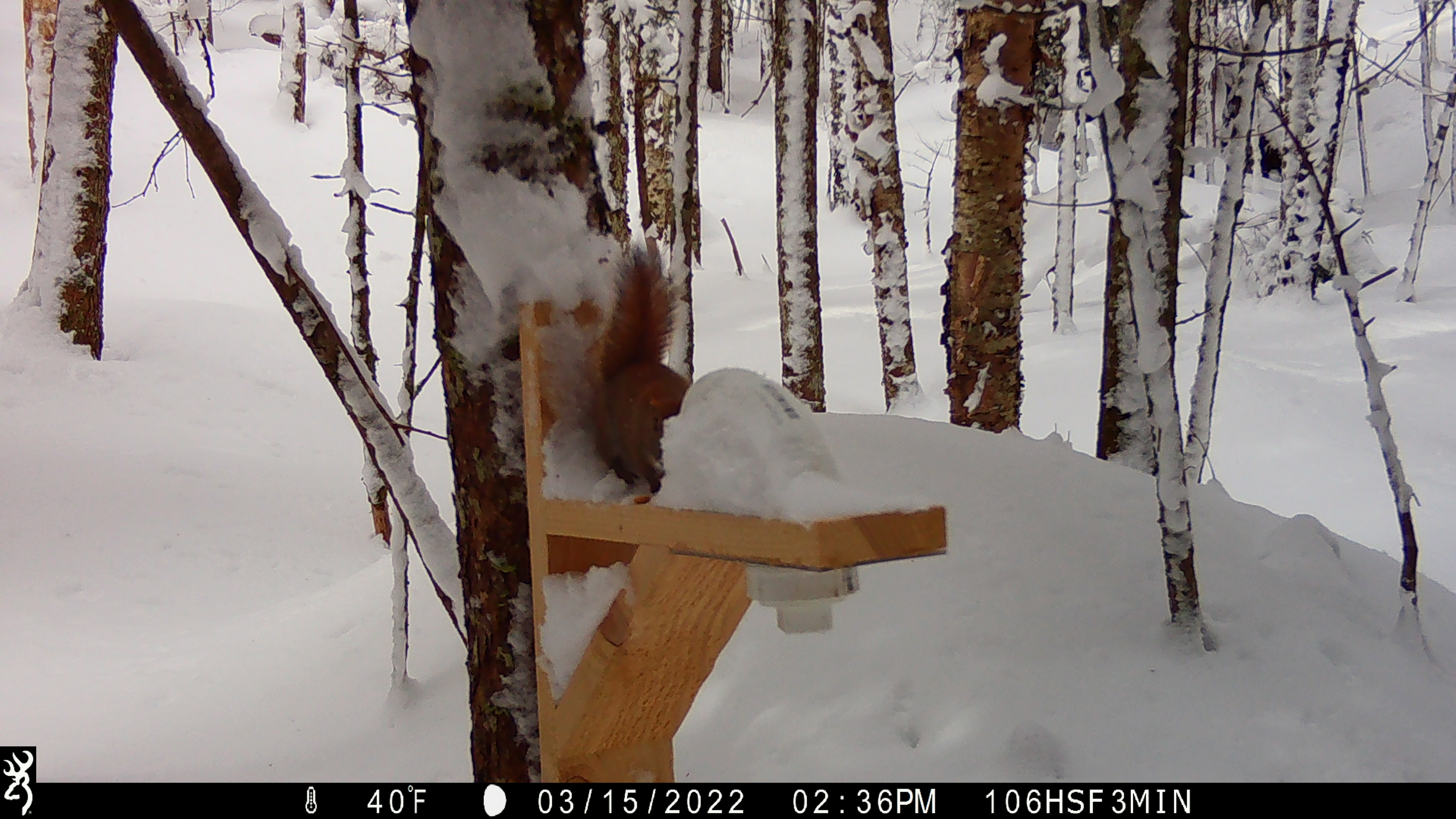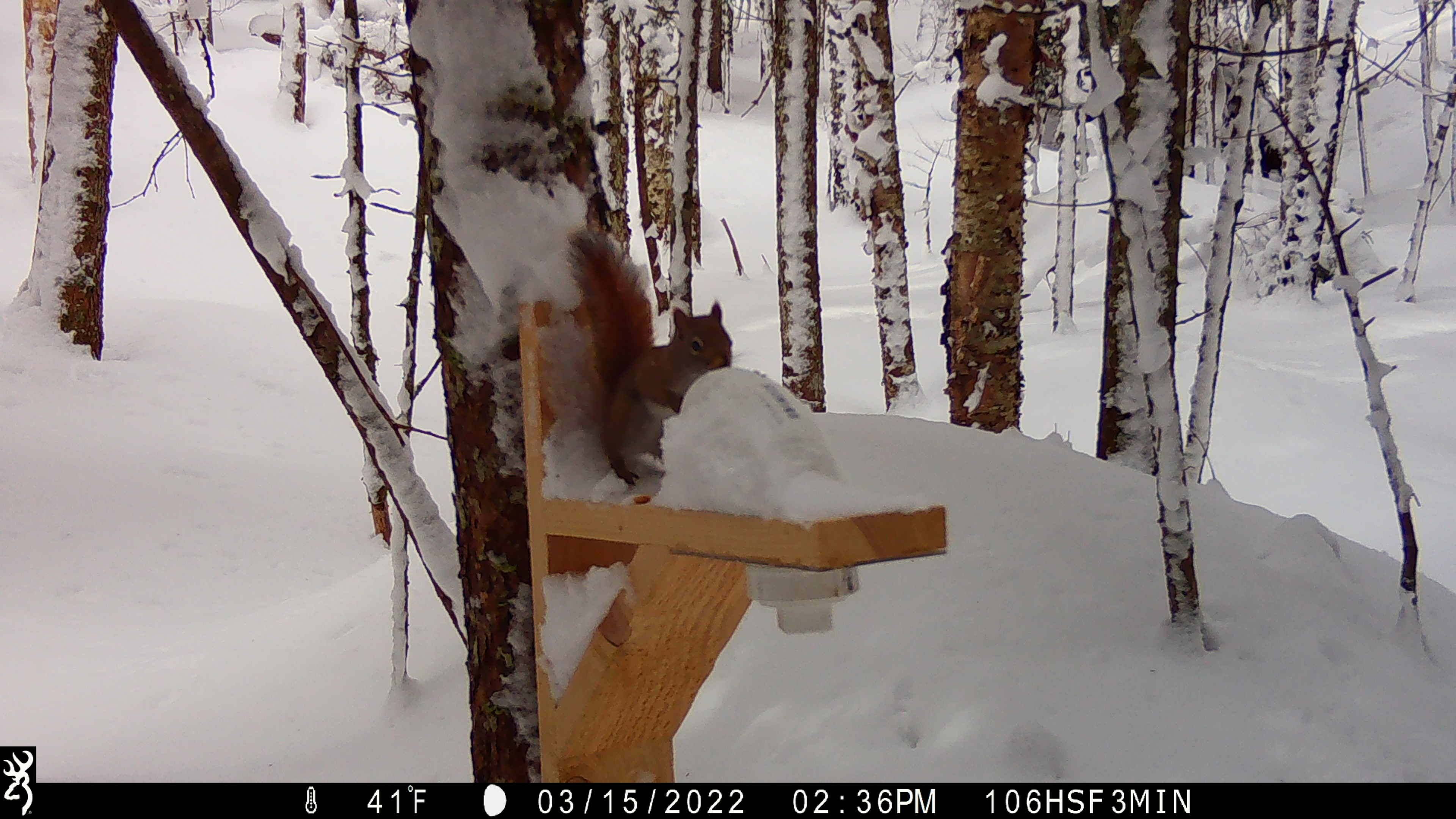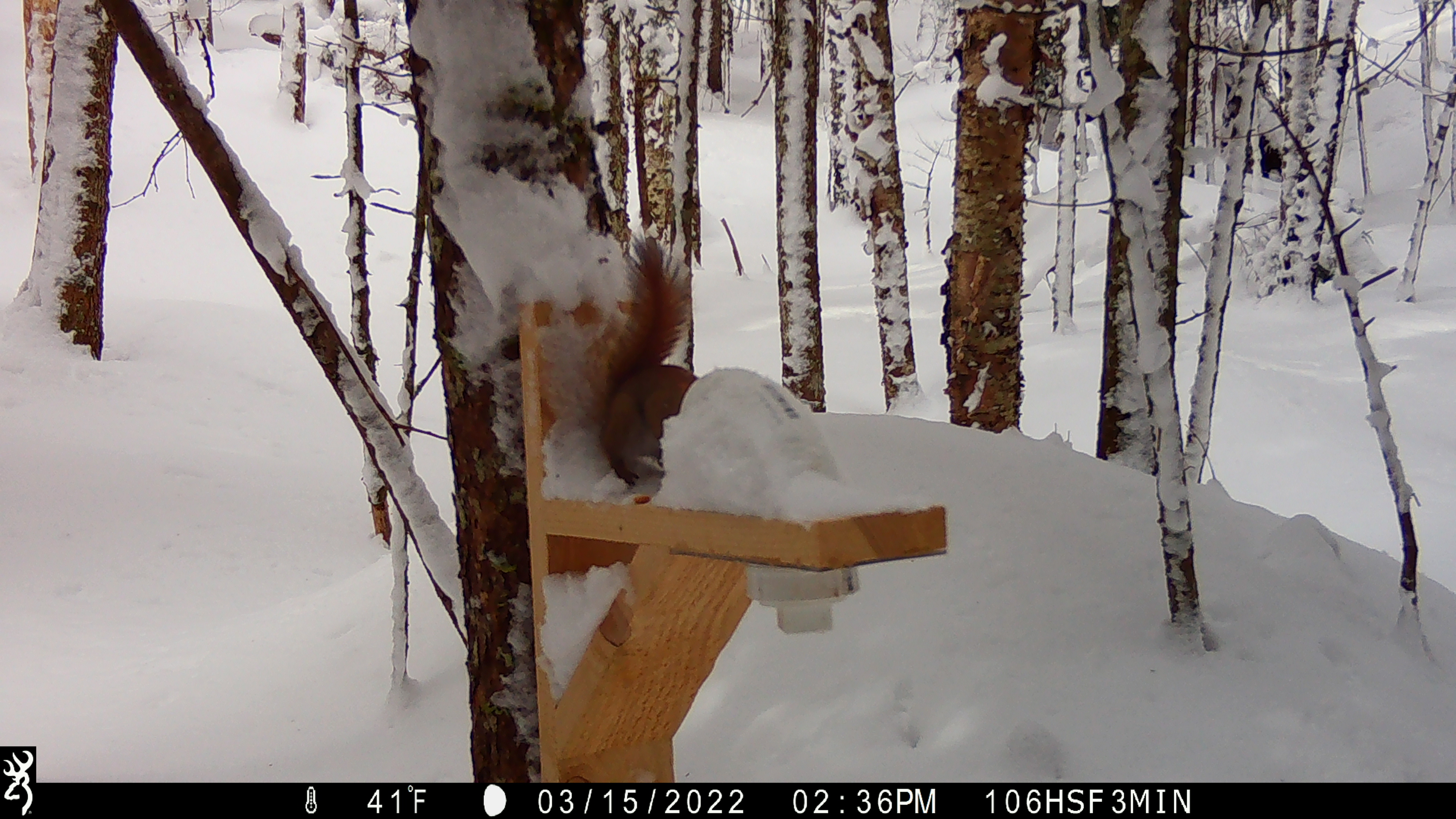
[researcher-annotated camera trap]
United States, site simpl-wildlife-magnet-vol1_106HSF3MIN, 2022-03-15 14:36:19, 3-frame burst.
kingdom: Animalia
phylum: Chordata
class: Mammalia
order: Rodentia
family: Sciuridae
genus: Tamiasciurus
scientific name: Tamiasciurus hudsonicus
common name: red squirrel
Red squirrel (Tamiasciurus hudsonicus).